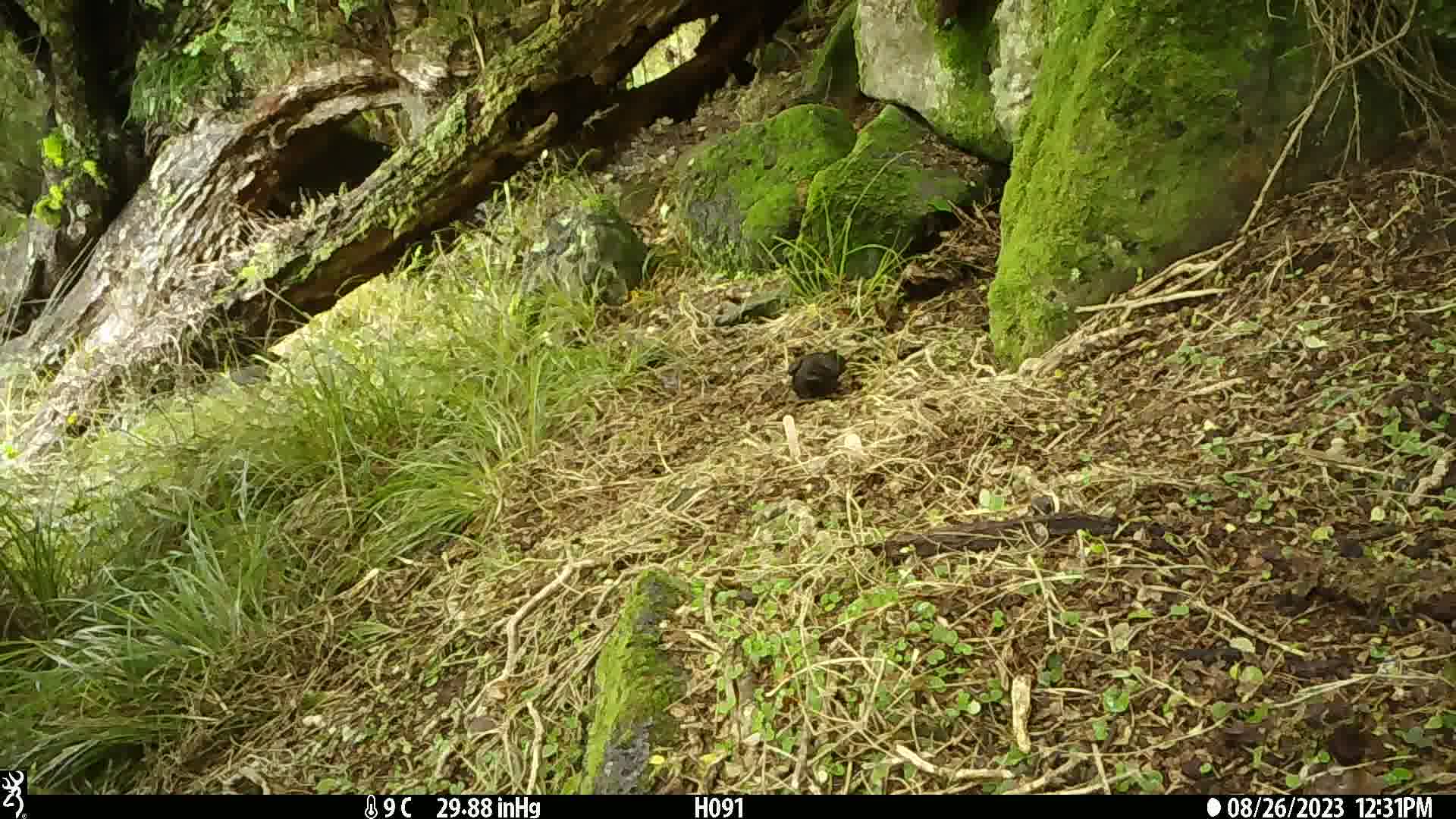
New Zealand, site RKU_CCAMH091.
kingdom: Animalia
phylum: Chordata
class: Aves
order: Passeriformes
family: Turdidae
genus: Turdus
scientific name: Turdus merula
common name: eurasian blackbird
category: blackbird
Blackbird (eurasian blackbird) (Turdus merula).